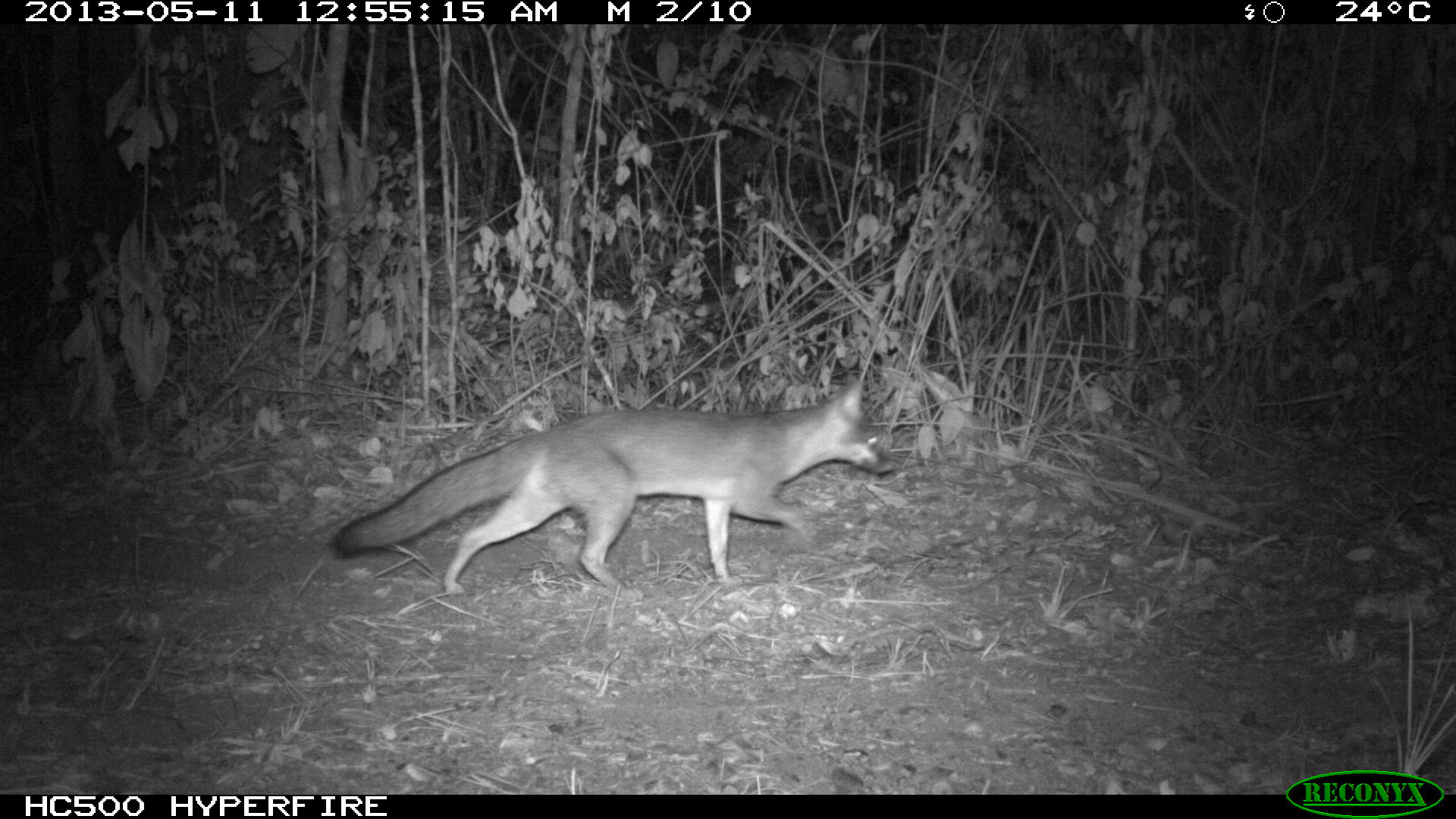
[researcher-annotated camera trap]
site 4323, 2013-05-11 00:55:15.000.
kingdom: Animalia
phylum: Chordata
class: Mammalia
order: Carnivora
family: Canidae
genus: Urocyon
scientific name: Urocyon cinereoargenteus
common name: gray fox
Urocyon cinereoargenteus (gray fox), count 1.